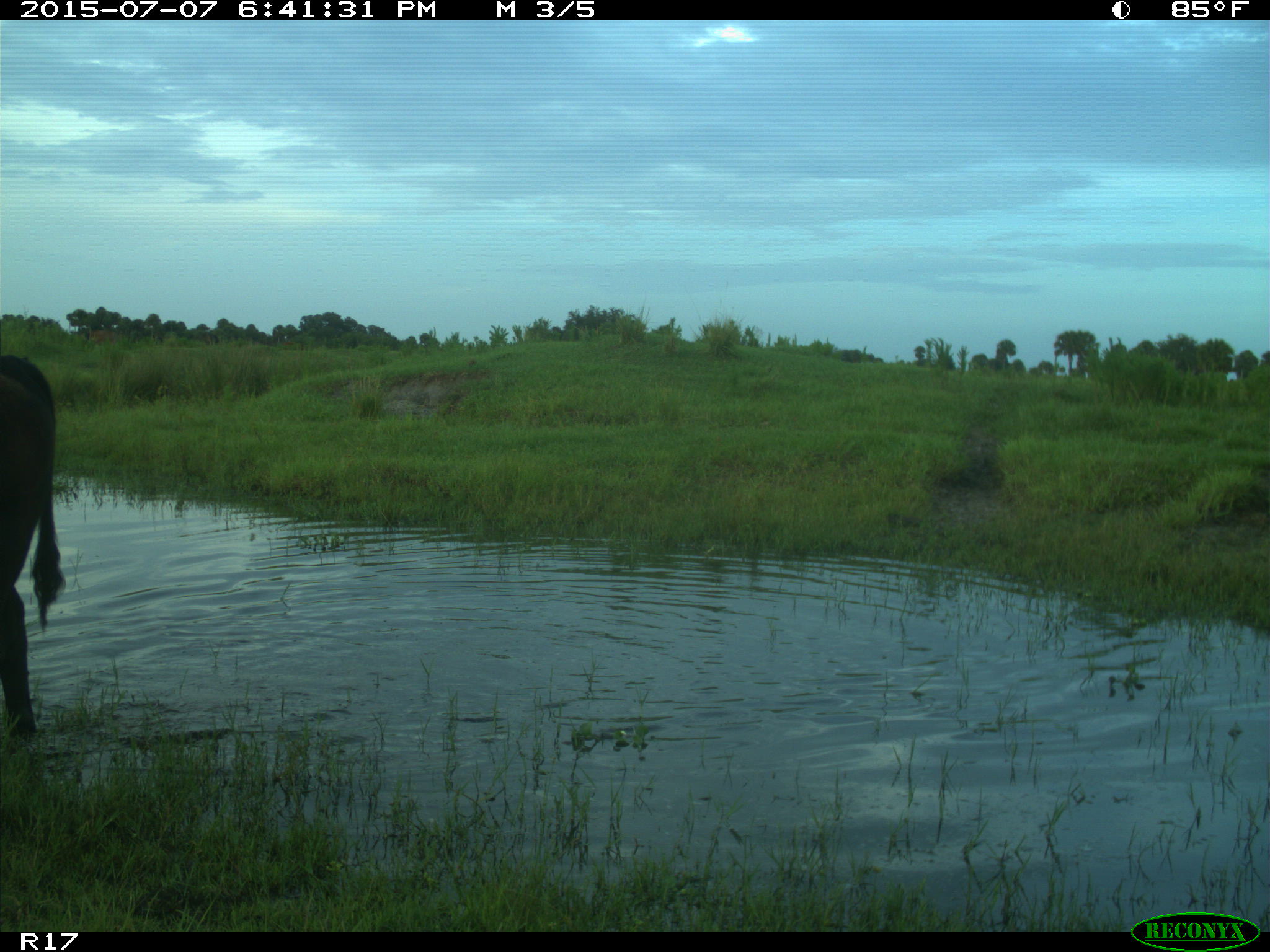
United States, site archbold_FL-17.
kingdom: Animalia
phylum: Chordata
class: Mammalia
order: Artiodactyla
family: Bovidae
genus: Bos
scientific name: Bos taurus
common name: domestic cow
Bos taurus (domestic cow).